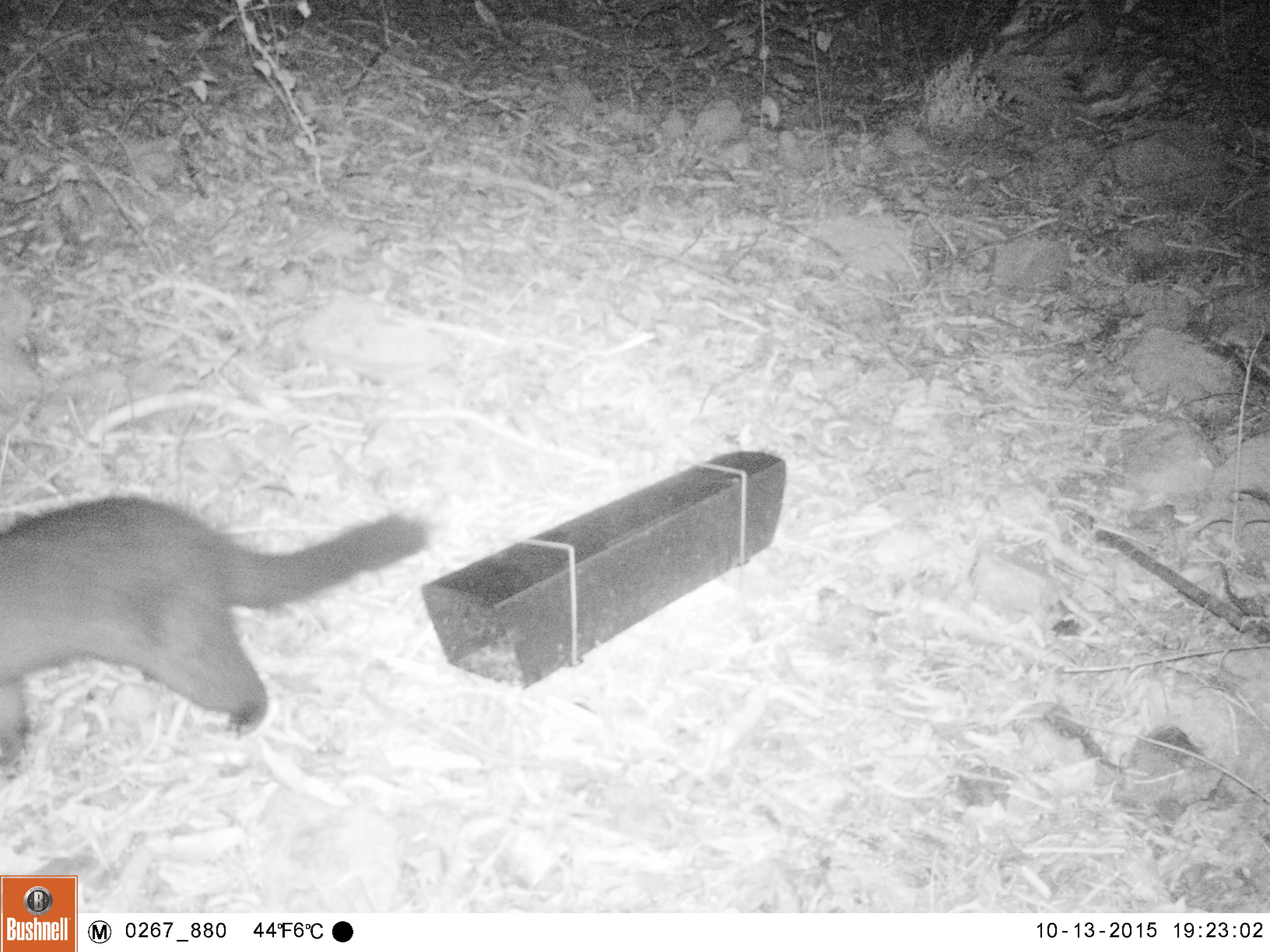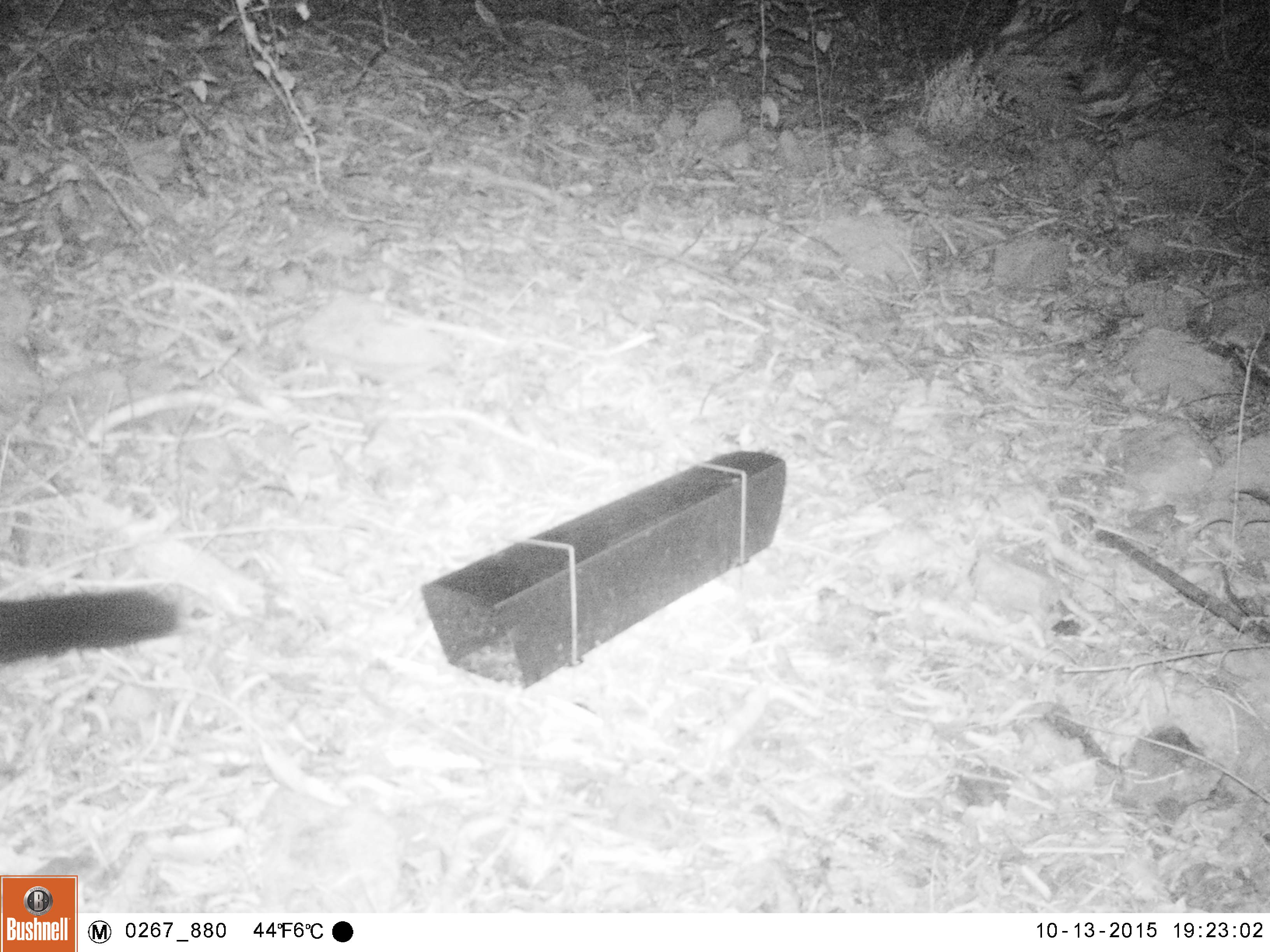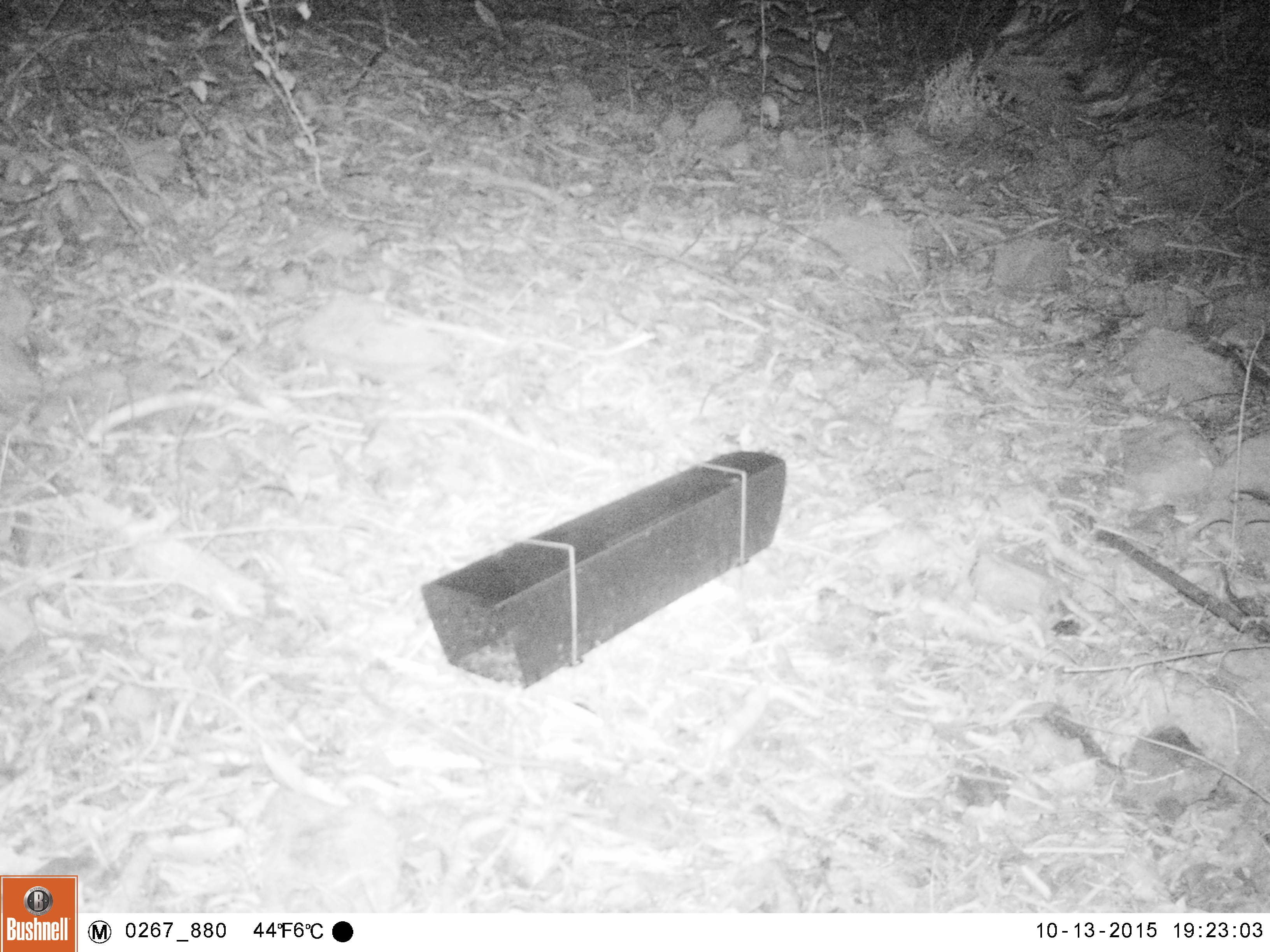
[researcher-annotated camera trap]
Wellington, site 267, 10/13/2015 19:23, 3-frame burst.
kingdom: Animalia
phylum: Chordata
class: Mammalia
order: Didelphimorphia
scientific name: Didelphimorphia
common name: possum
Possum (Didelphimorphia).